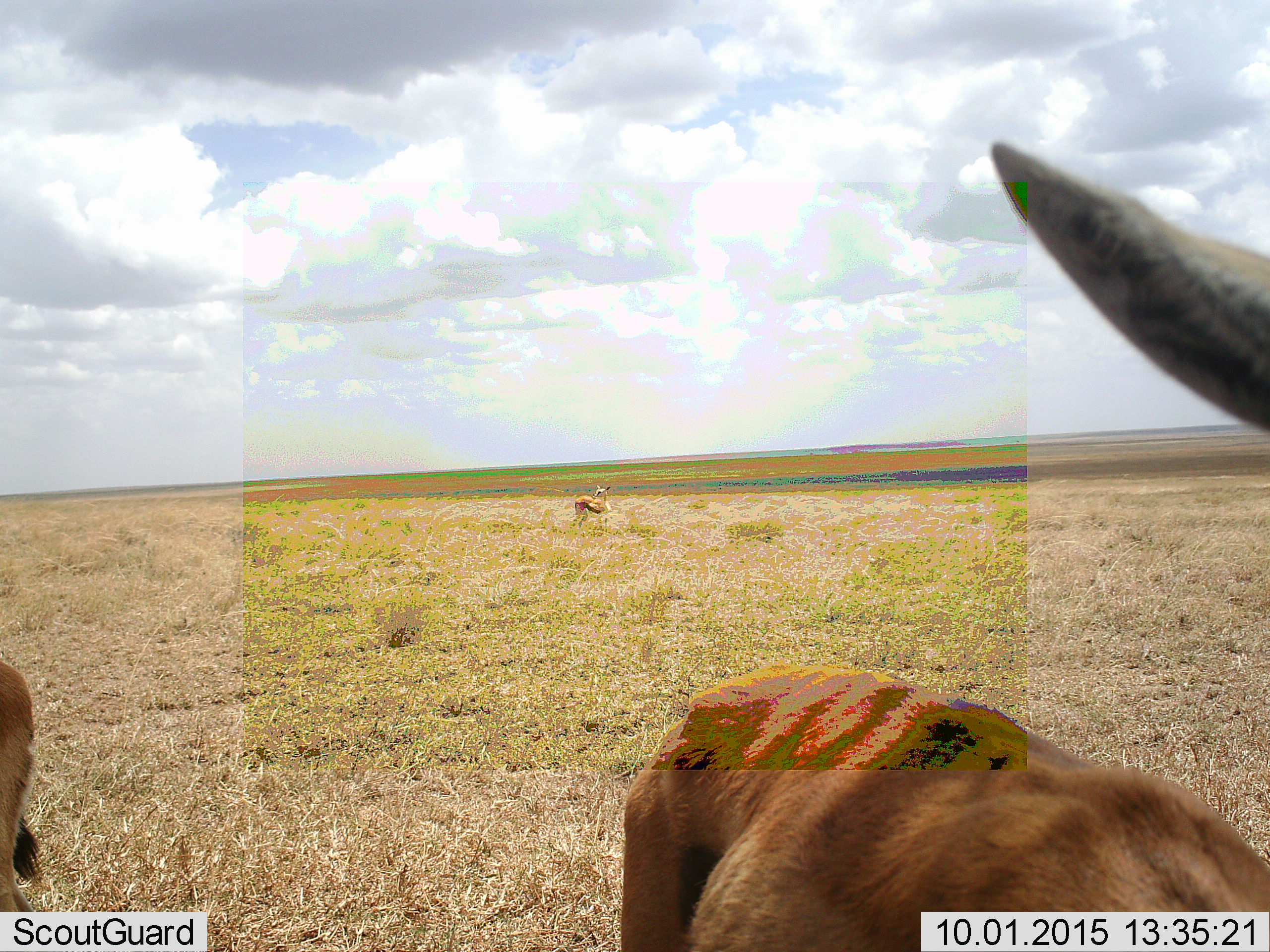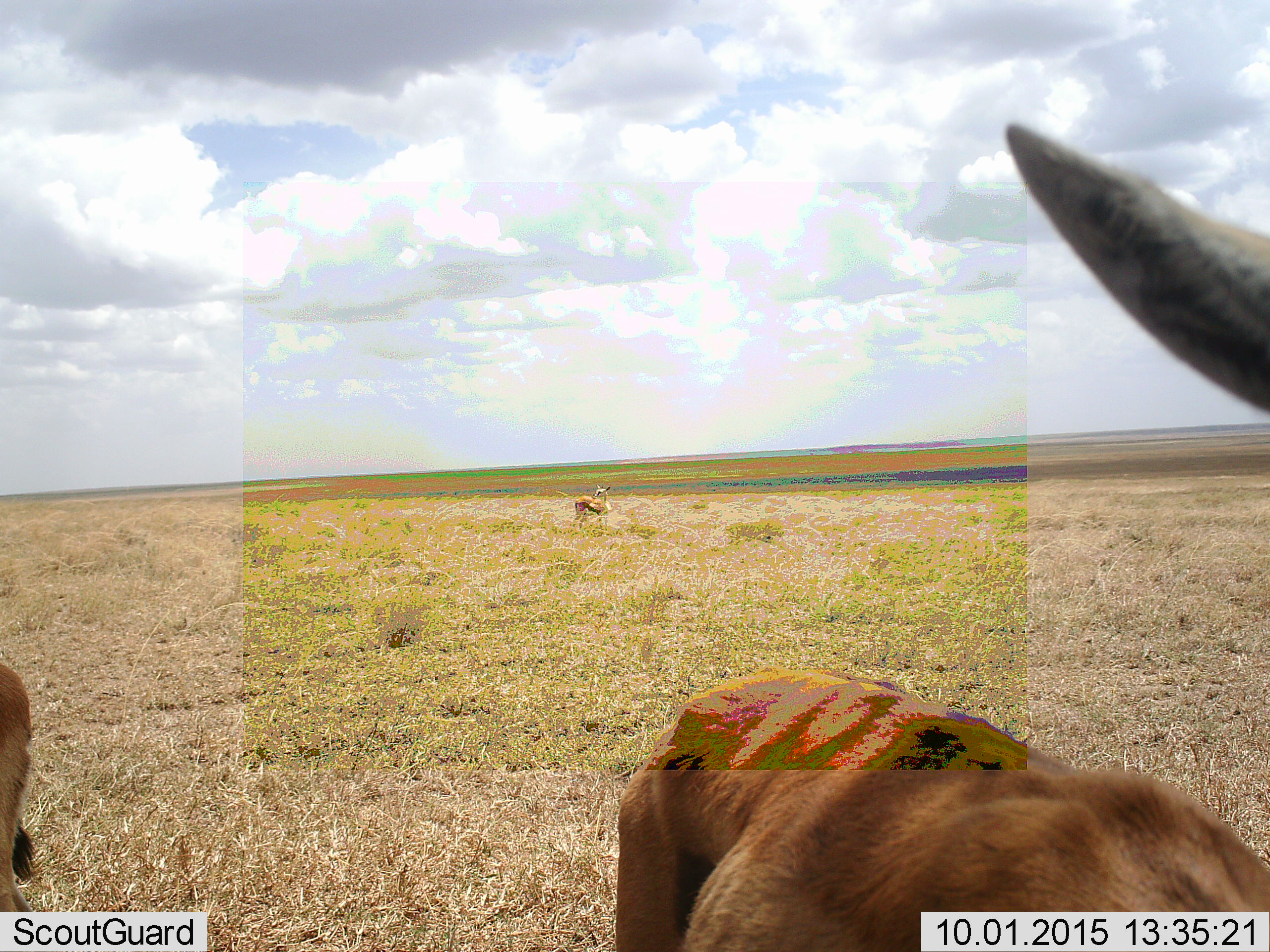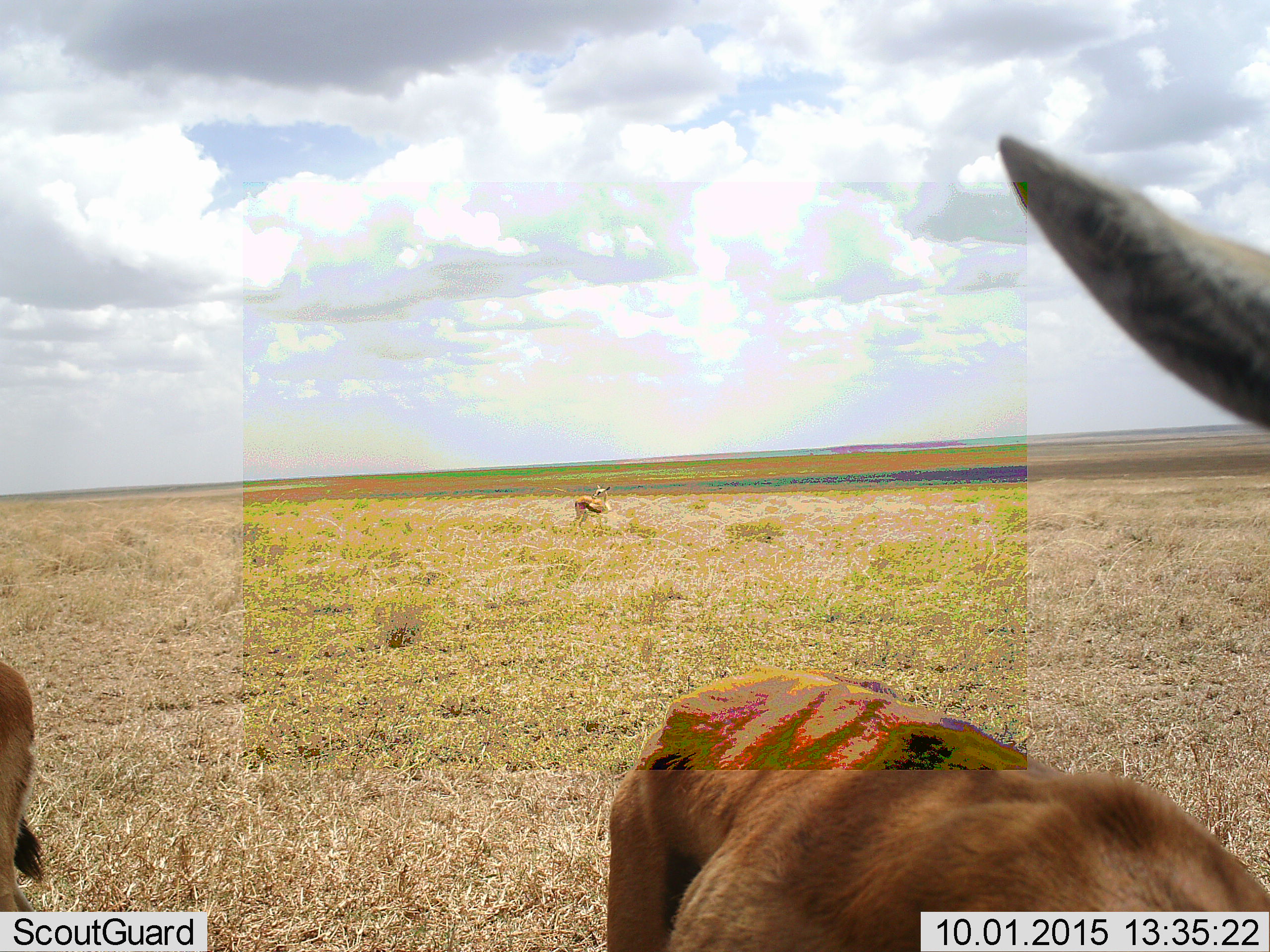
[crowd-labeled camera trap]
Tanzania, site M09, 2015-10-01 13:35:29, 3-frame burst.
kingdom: Animalia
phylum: Chordata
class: Mammalia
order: Artiodactyla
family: Bovidae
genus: Eudorcas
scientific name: Eudorcas thomsonii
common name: thomson's gazelle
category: gazellethomsons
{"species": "gazellethomsons (thomson's gazelle) (Eudorcas thomsonii)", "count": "3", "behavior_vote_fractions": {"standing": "100%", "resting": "0%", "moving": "0%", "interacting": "11%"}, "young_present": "0%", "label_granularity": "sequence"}